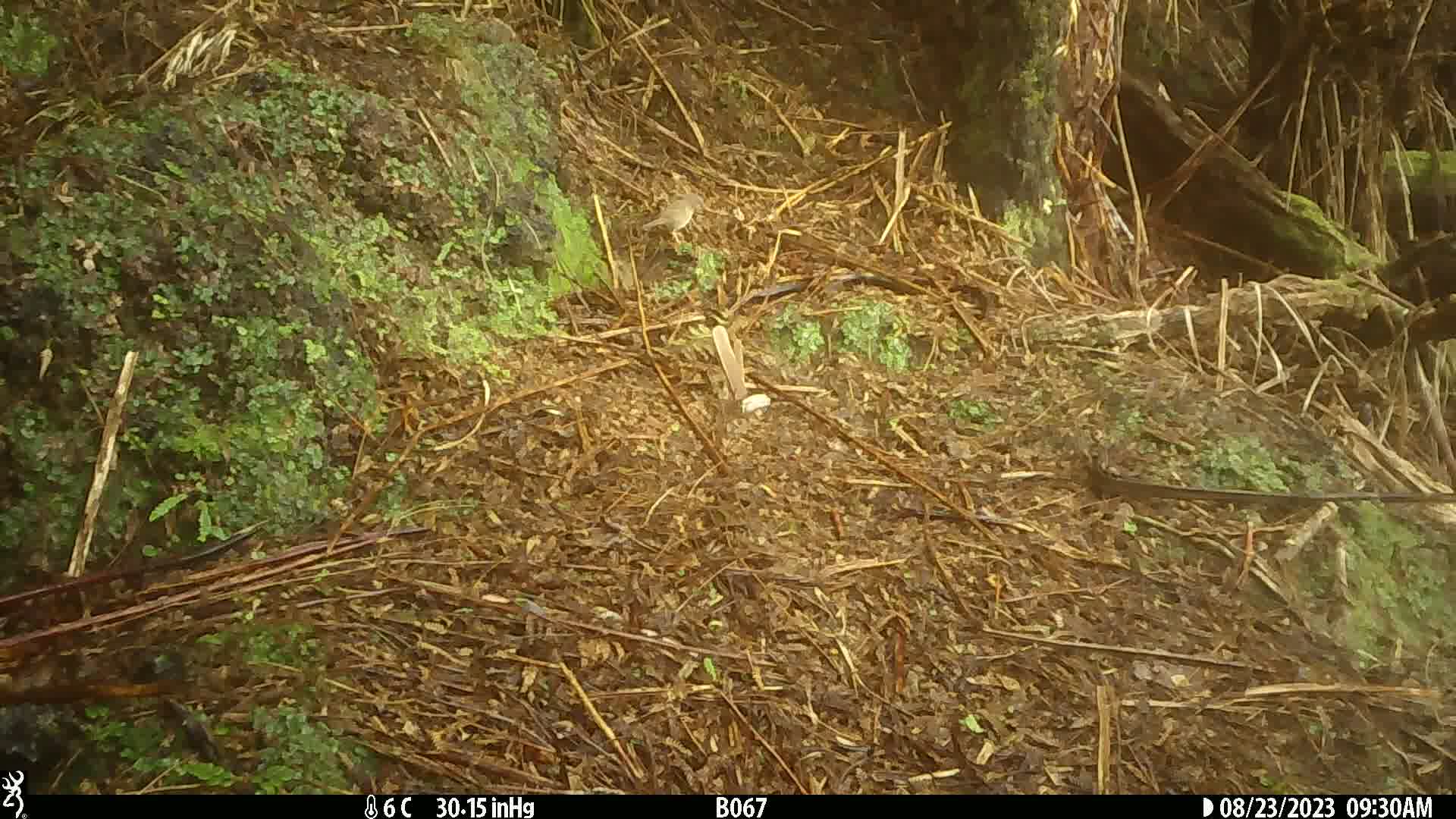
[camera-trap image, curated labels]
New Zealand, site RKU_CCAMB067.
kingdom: Animalia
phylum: Chordata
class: Aves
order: Passeriformes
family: Prunellidae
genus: Prunella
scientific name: Prunella modularis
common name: dunnock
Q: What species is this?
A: Dunnock (Prunella modularis).